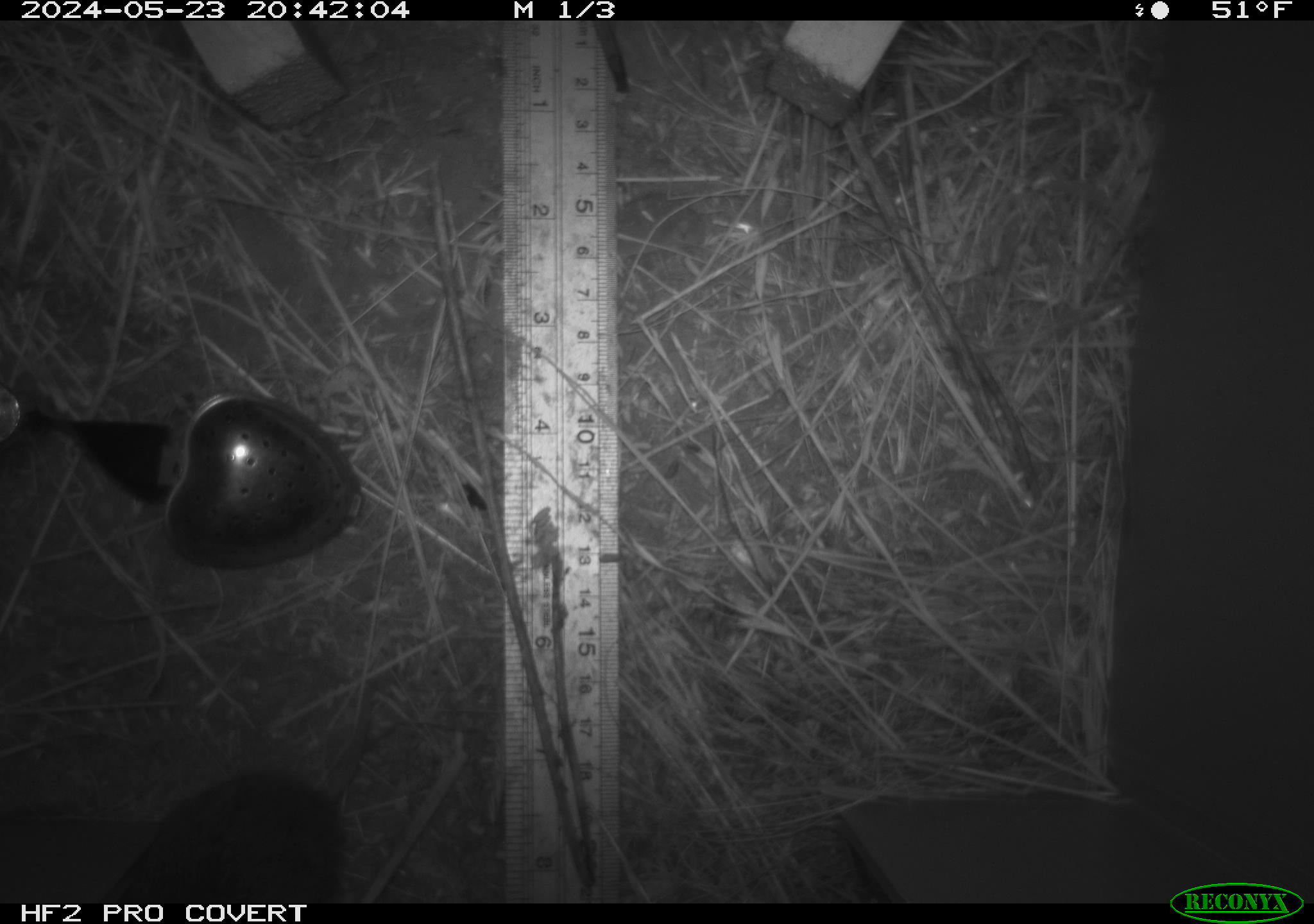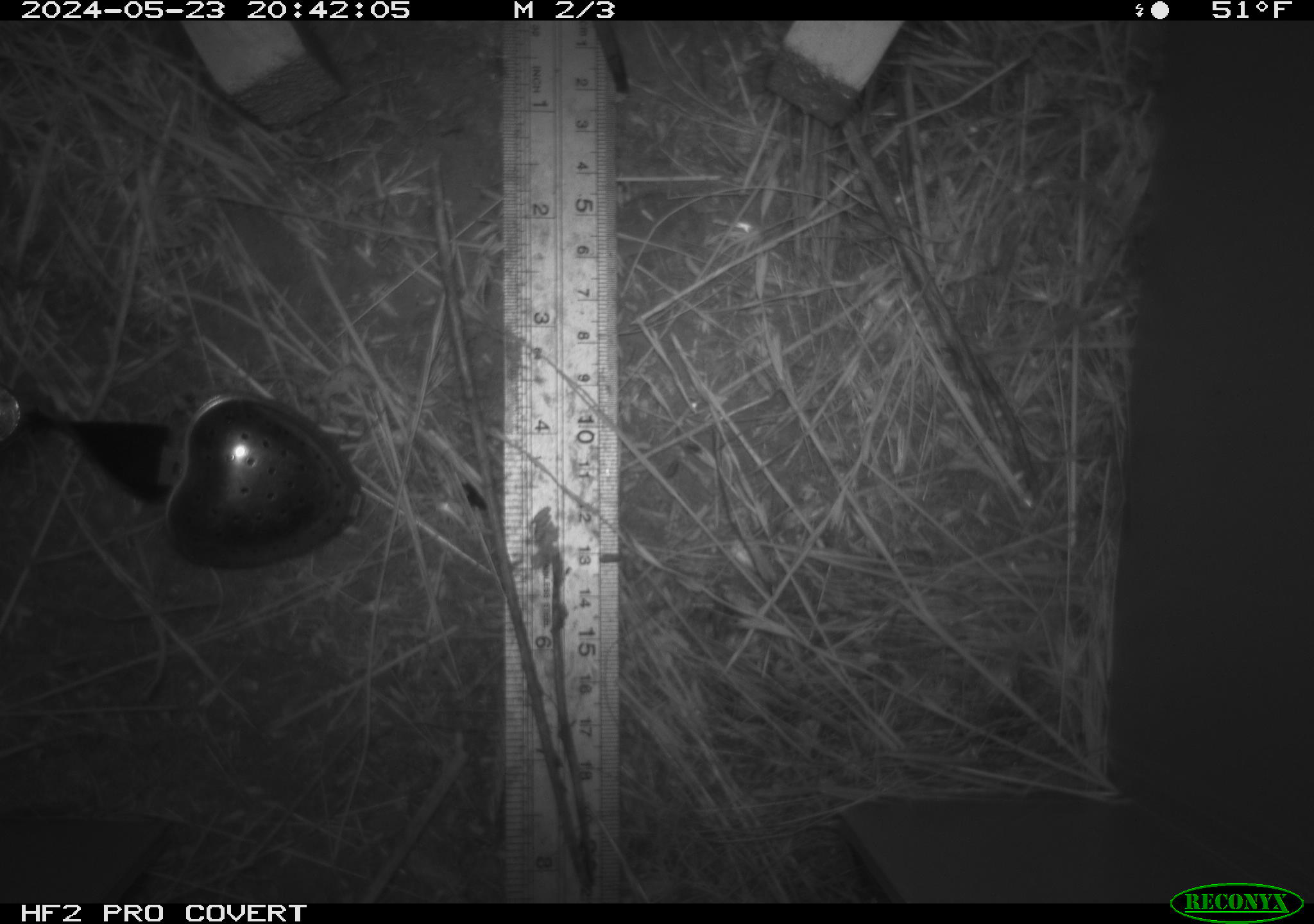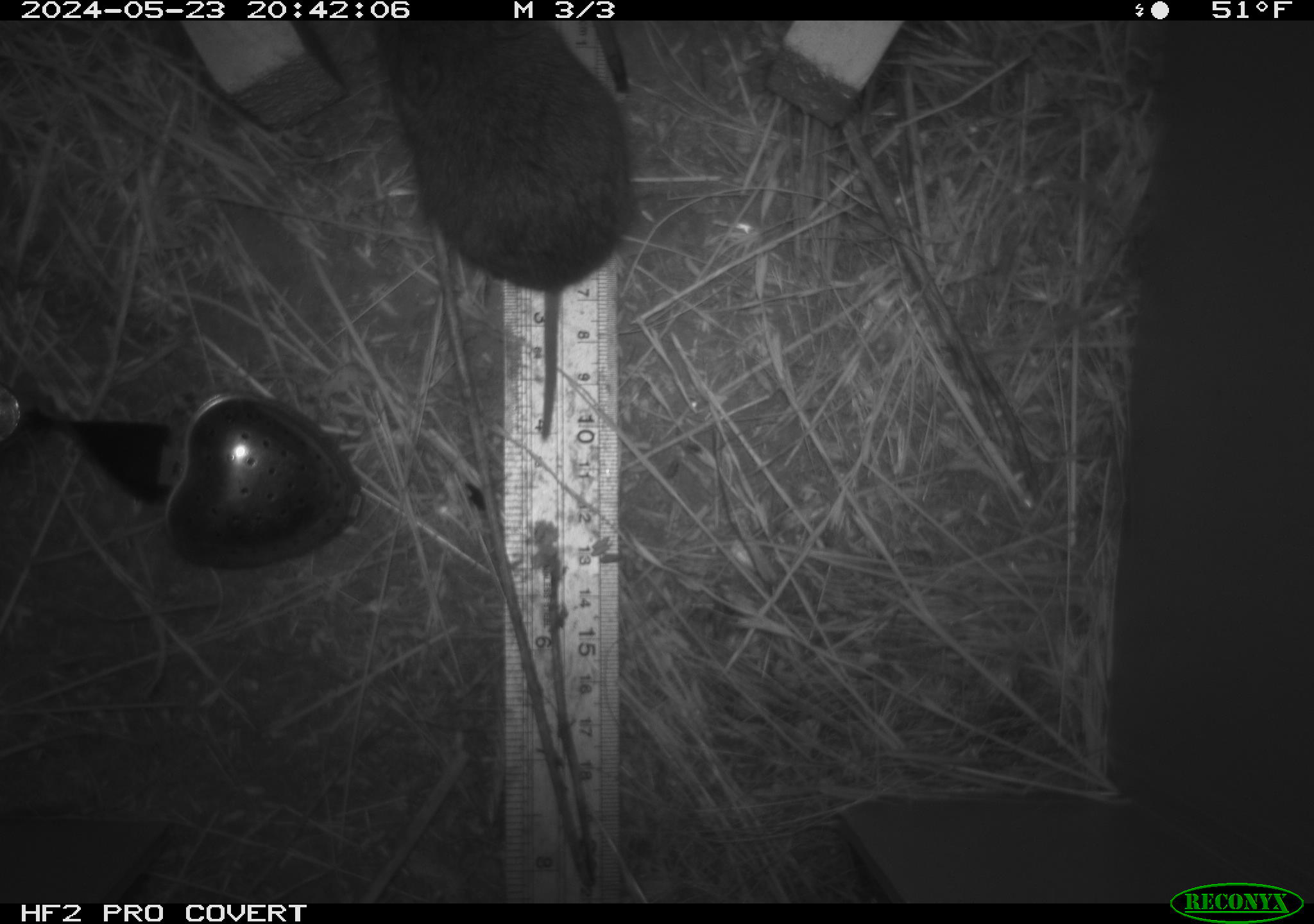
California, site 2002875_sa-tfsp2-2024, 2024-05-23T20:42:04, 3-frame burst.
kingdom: Animalia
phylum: Chordata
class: Mammalia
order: Rodentia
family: Cricetidae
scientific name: Arvicolinae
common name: voles, lemmings, and muskrats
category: arvicolinae subfamily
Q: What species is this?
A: Arvicolinae subfamily (voles, lemmings, and muskrats) (Arvicolinae).